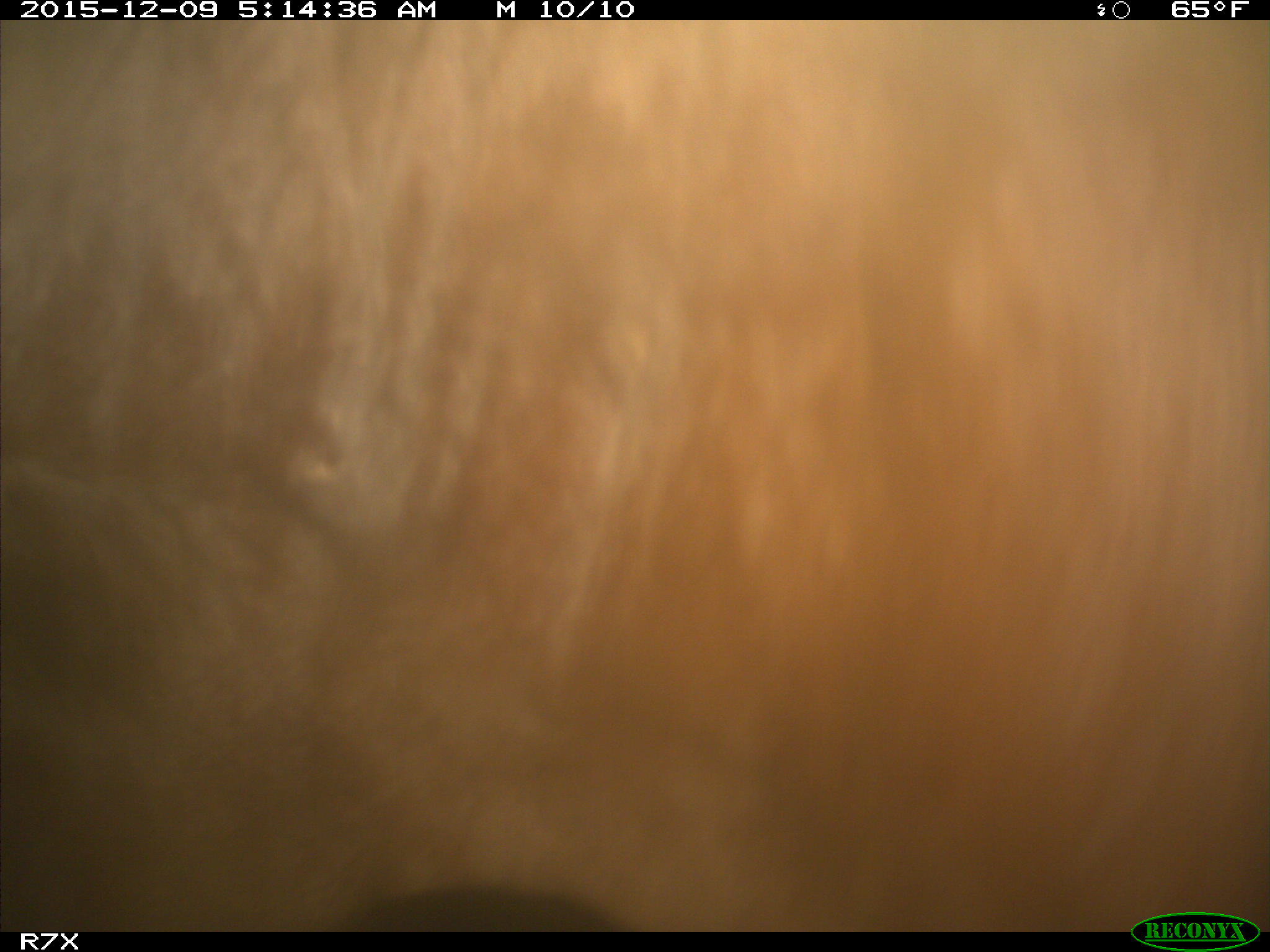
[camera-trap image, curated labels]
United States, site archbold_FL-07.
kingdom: Animalia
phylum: Chordata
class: Mammalia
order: Artiodactyla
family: Bovidae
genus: Bos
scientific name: Bos taurus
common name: domestic cow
Bos taurus (domestic cow).